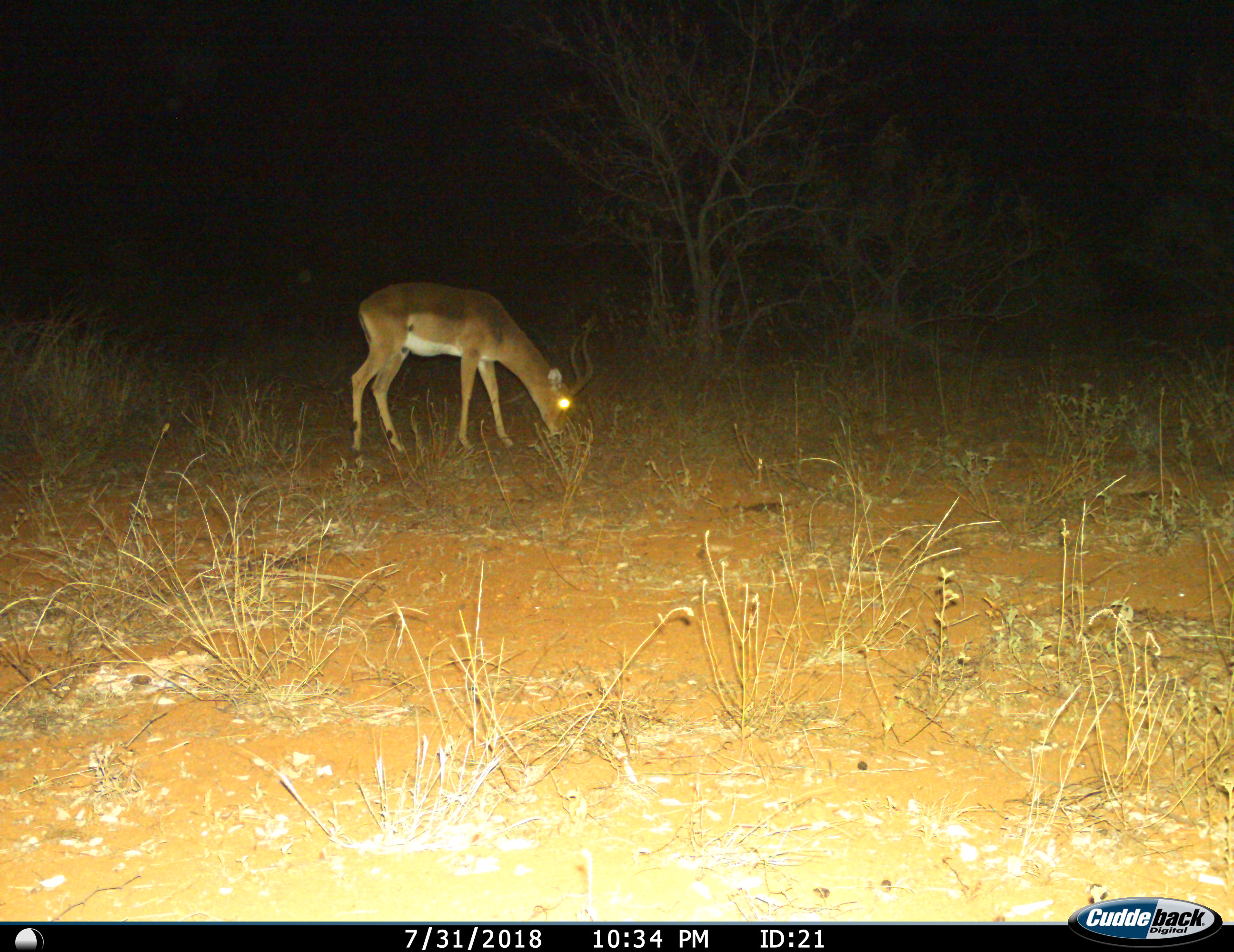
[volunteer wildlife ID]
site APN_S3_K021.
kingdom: Animalia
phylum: Chordata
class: Mammalia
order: Artiodactyla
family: Bovidae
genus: Aepyceros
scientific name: Aepyceros melampus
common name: impala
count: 1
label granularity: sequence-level